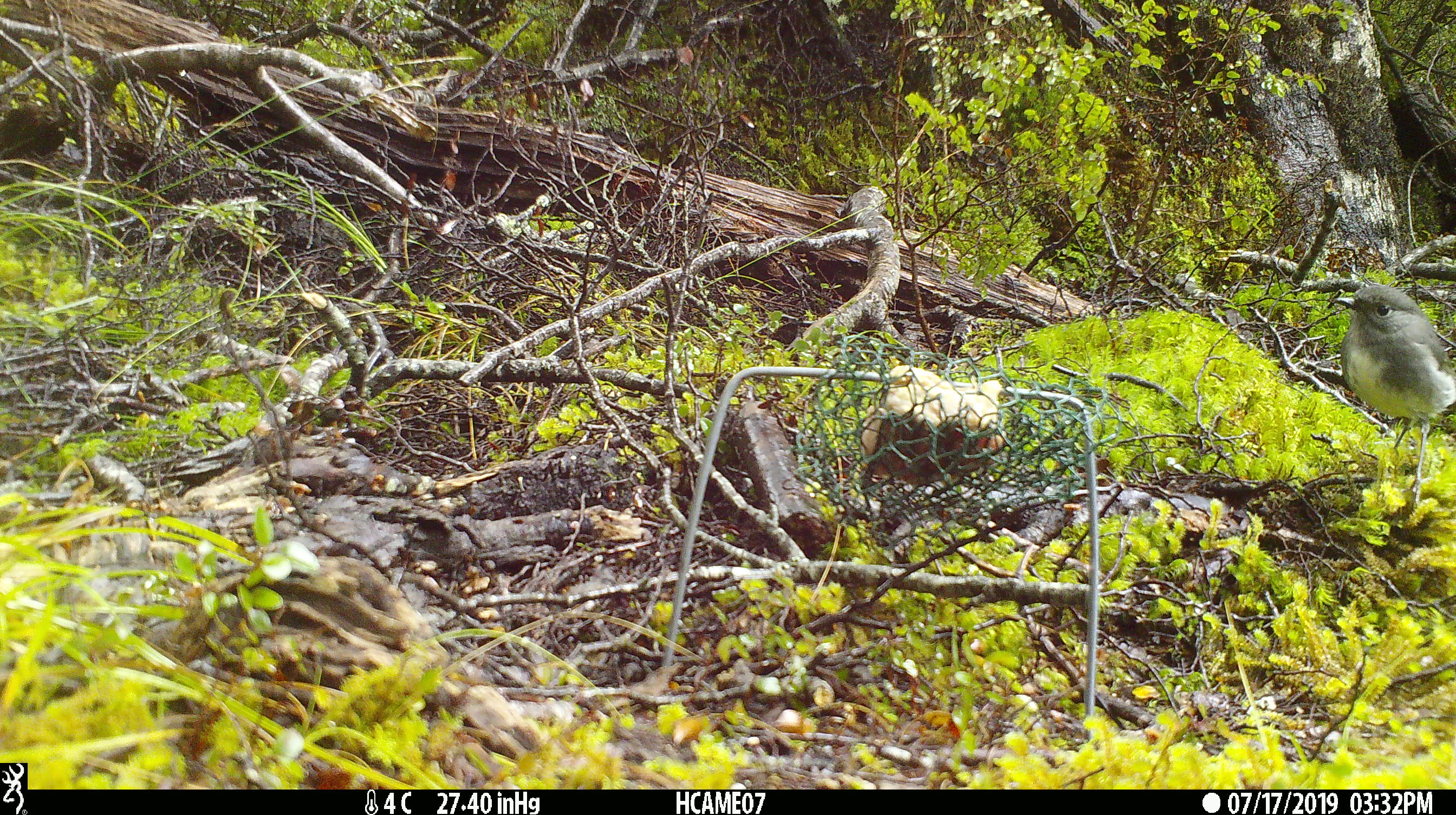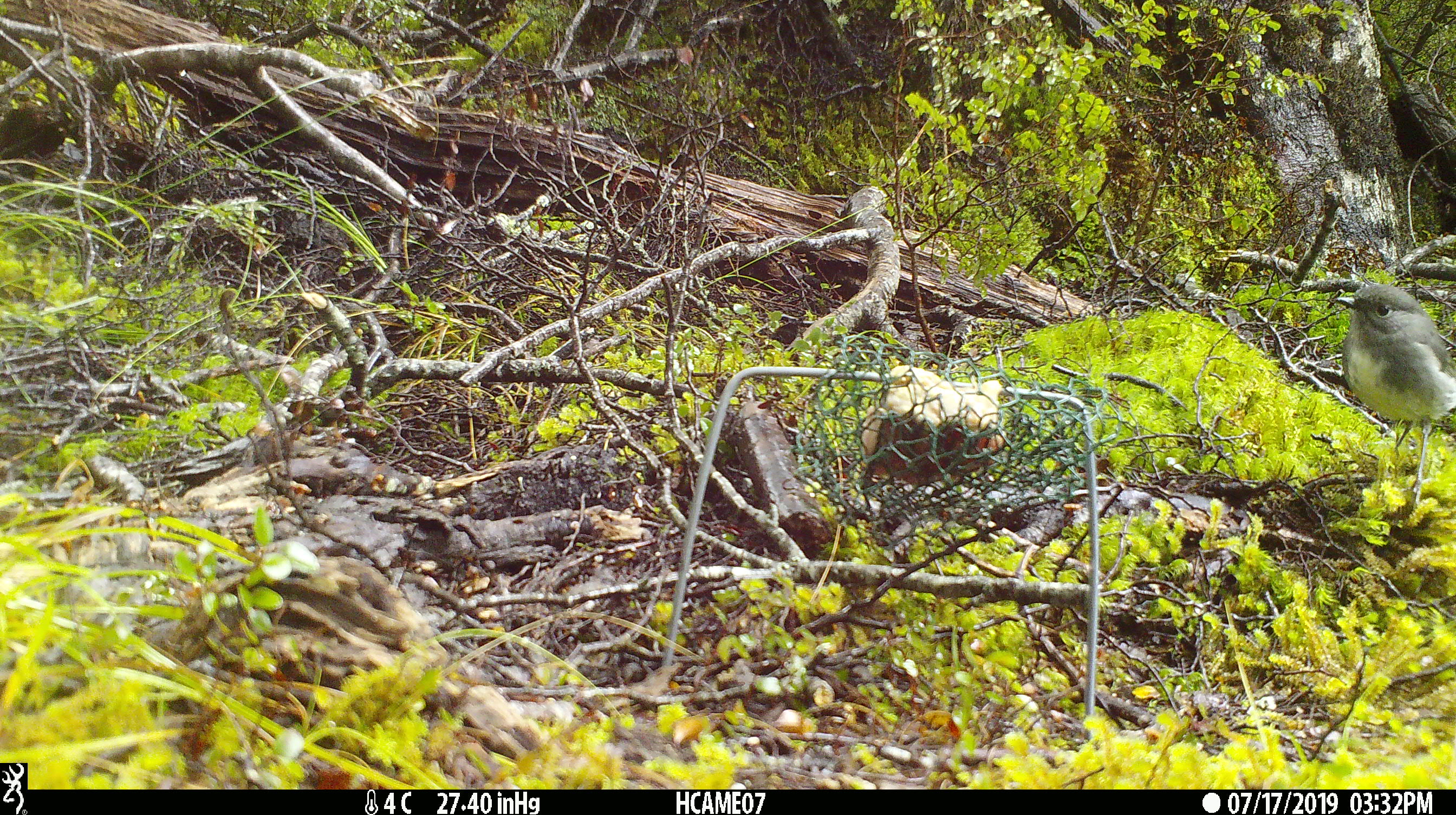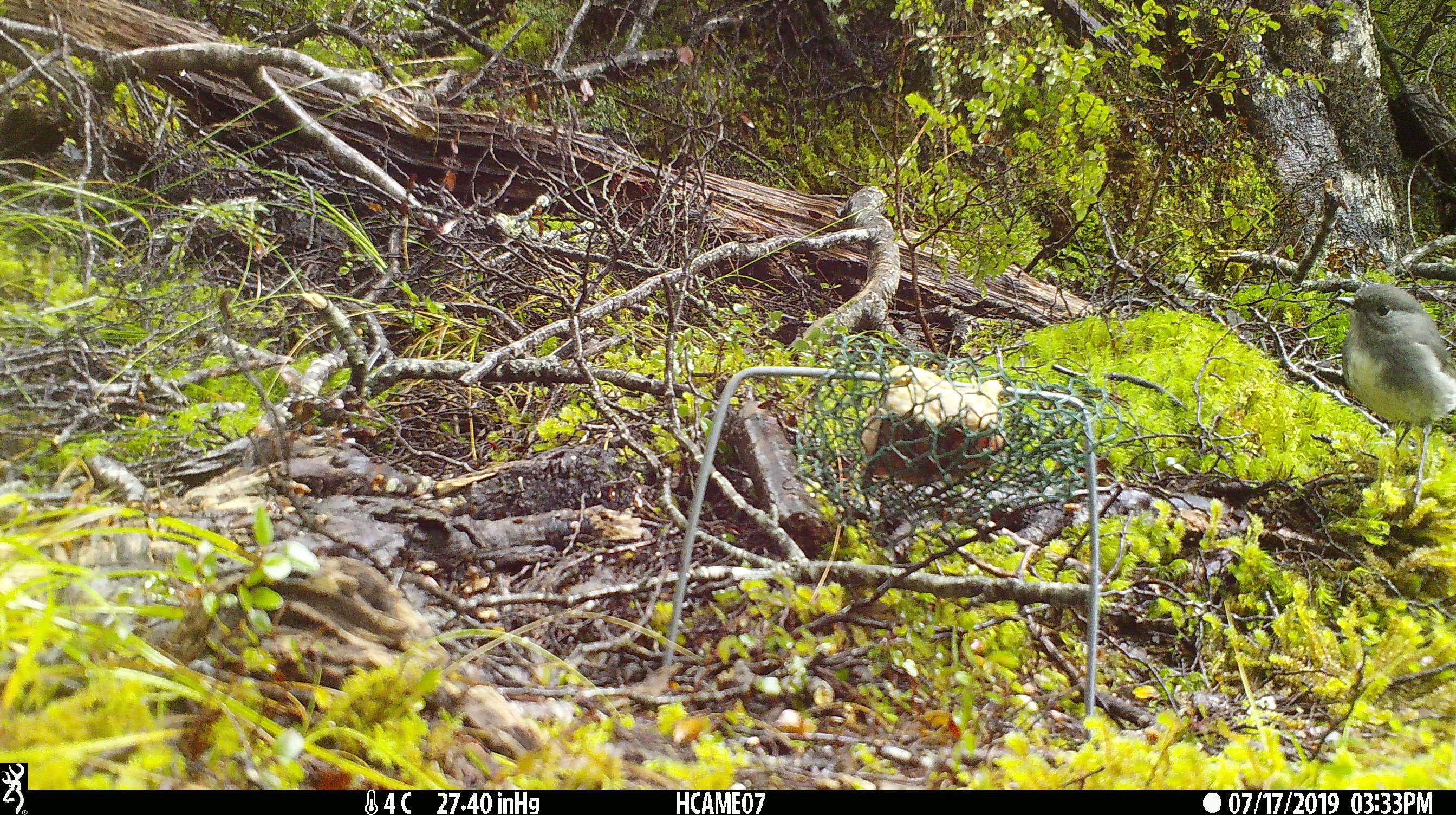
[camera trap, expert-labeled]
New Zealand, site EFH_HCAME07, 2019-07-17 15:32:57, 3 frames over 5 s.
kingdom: Animalia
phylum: Chordata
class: Aves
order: Passeriformes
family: Petroicidae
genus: Petroica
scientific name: Petroica australis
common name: new zealand robin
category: robin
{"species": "robin (new zealand robin) (Petroica australis)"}